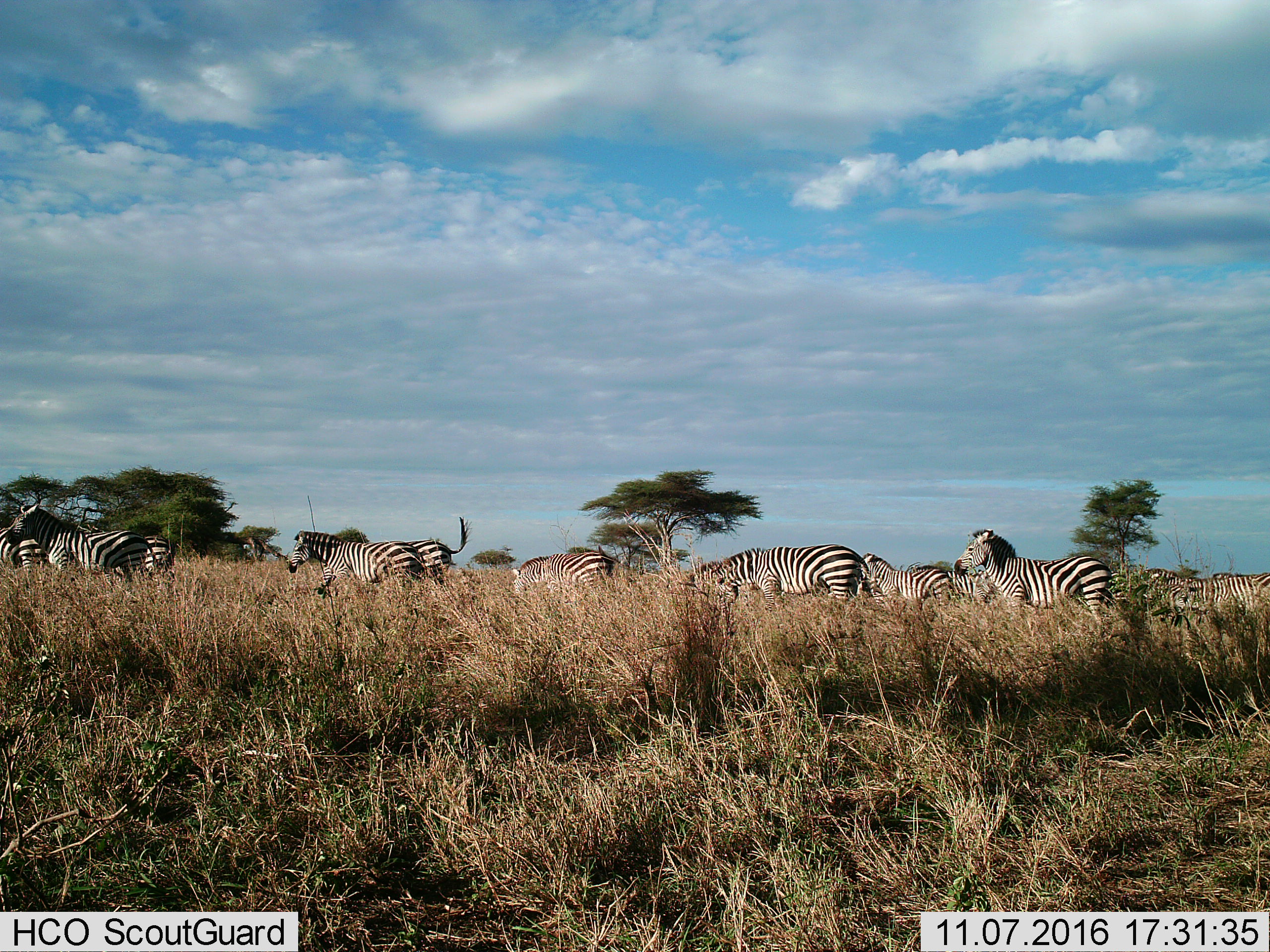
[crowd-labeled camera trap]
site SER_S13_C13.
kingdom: Animalia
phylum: Chordata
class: Mammalia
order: Perissodactyla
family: Equidae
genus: Equus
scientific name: Equus quagga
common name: plains zebra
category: zebraplains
Zebraplains (plains zebra) (Equus quagga), count 10. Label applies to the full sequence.